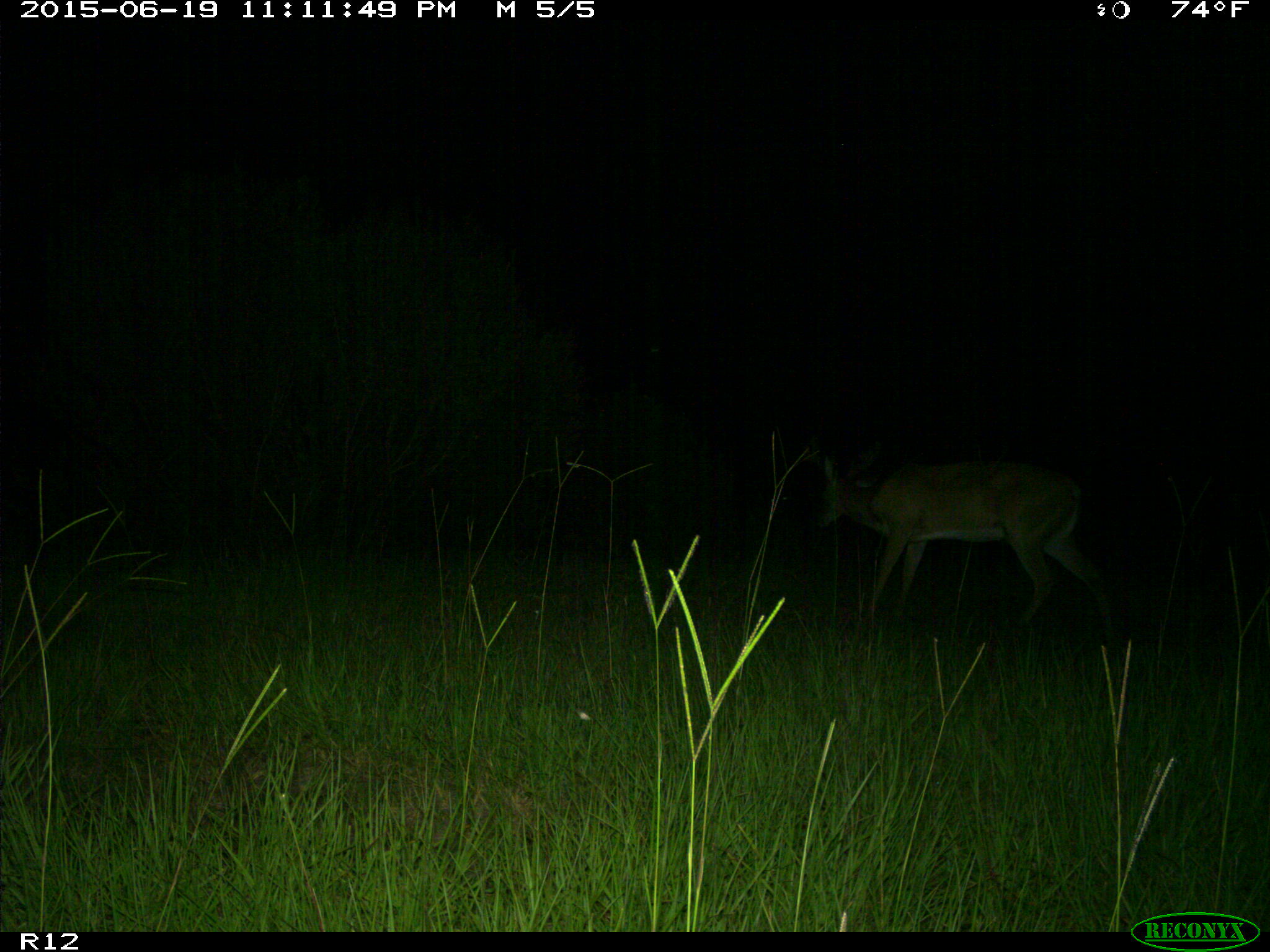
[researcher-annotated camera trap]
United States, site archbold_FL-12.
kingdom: Animalia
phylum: Chordata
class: Mammalia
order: Artiodactyla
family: Cervidae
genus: Odocoileus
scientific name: Odocoileus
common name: deer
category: unidentified deer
Unidentified deer (deer) (Odocoileus).